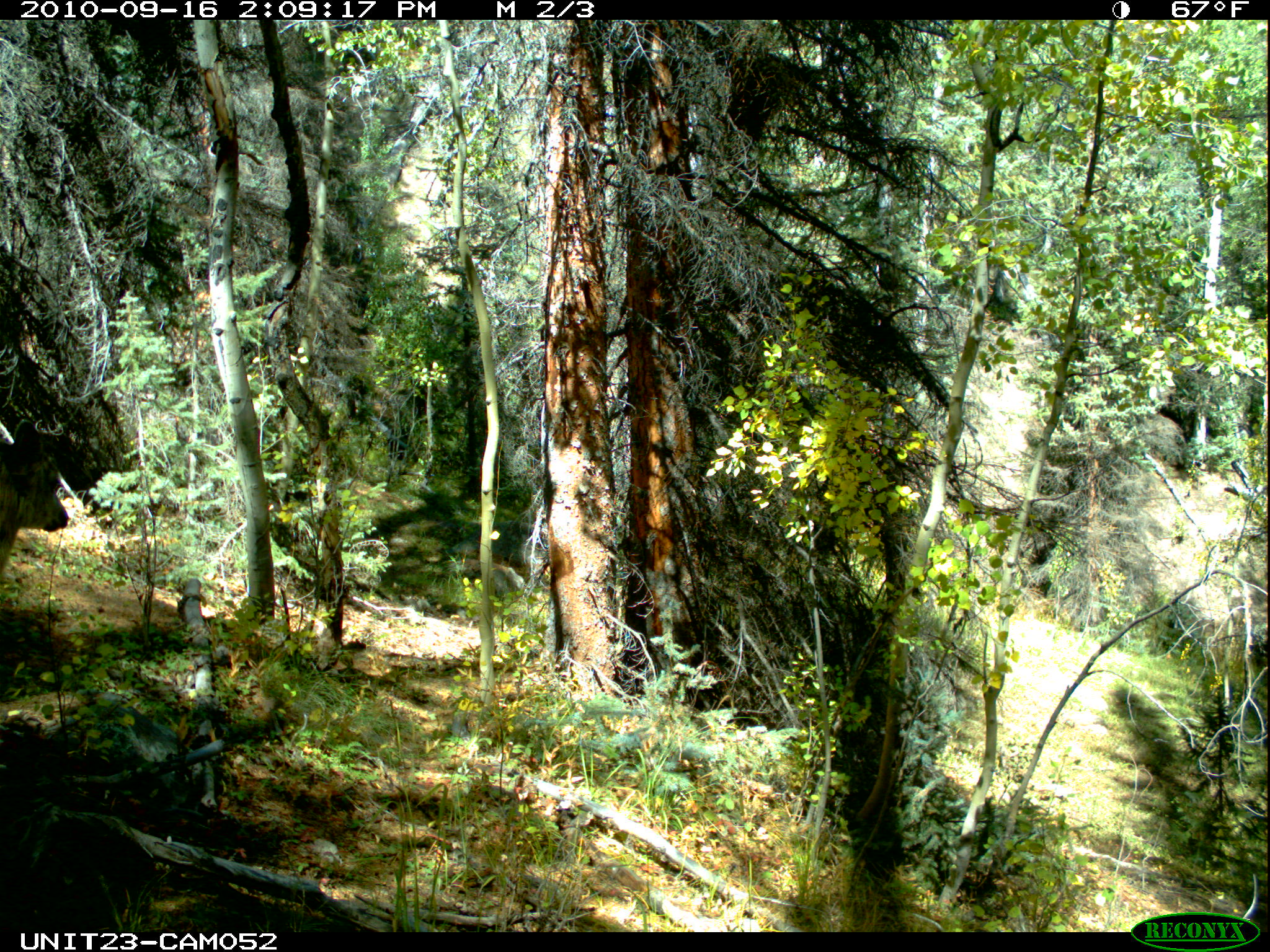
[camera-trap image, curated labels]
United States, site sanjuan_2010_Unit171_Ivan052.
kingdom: Animalia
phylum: Chordata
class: Mammalia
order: Artiodactyla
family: Cervidae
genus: Odocoileus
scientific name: Odocoileus hemionus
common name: mule deer